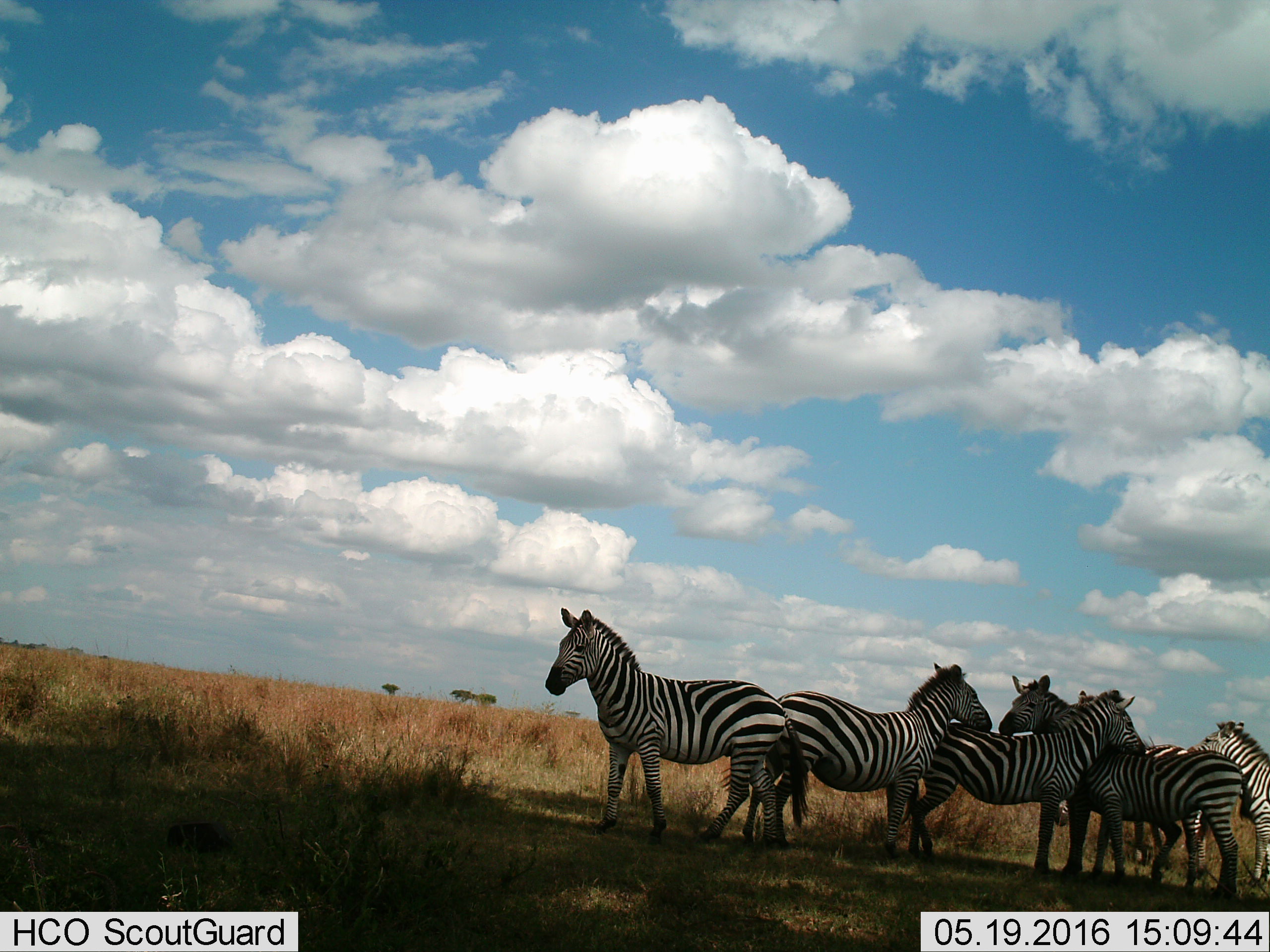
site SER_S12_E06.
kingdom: Animalia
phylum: Chordata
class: Mammalia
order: Perissodactyla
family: Equidae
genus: Equus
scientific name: Equus quagga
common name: plains zebra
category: zebraplains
Zebraplains (plains zebra) (Equus quagga), count 6. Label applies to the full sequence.